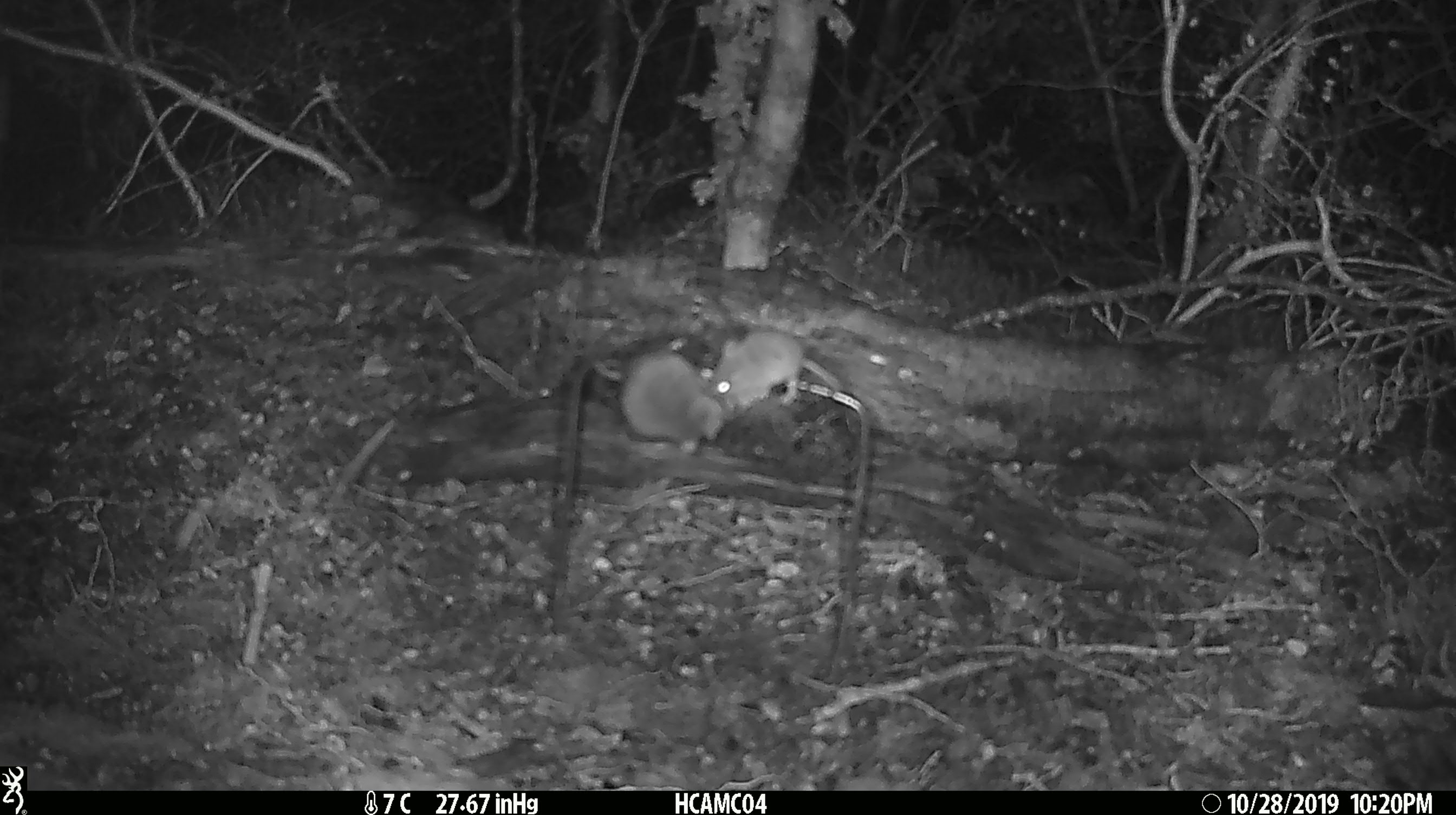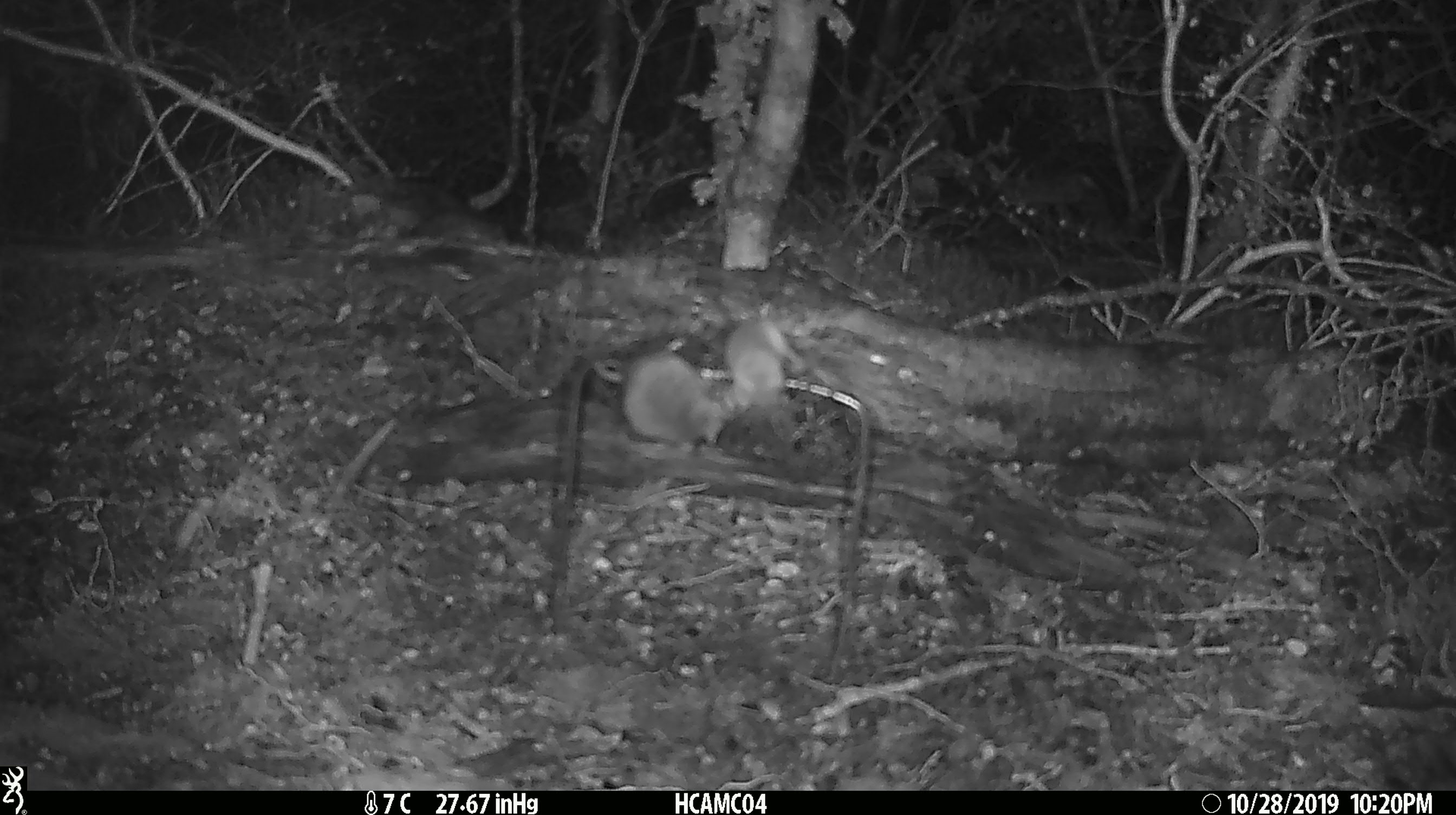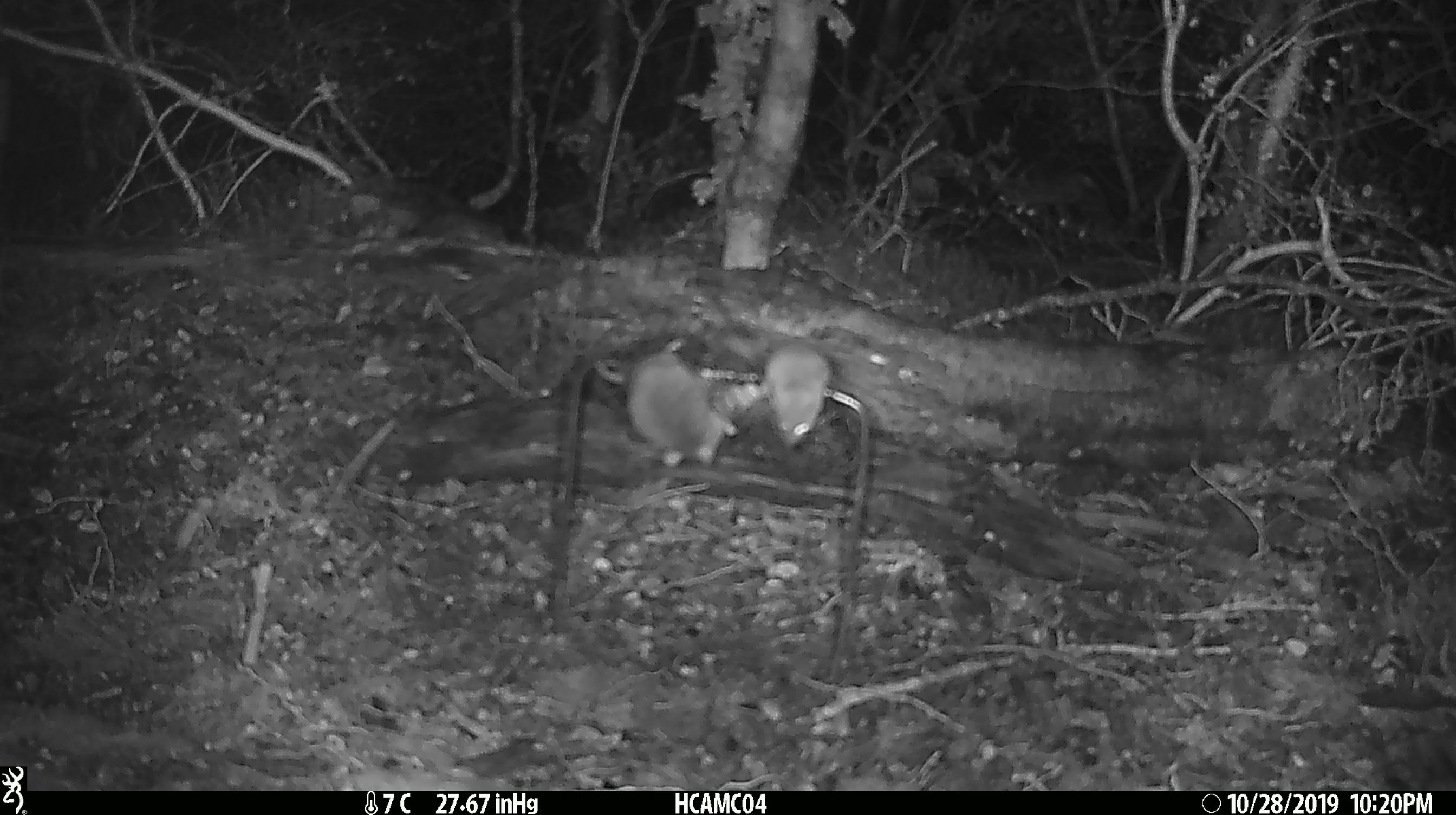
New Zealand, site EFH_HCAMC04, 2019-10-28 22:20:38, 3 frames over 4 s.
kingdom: Animalia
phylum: Chordata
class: Mammalia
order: Rodentia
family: Muridae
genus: Mus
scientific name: Mus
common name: mouse